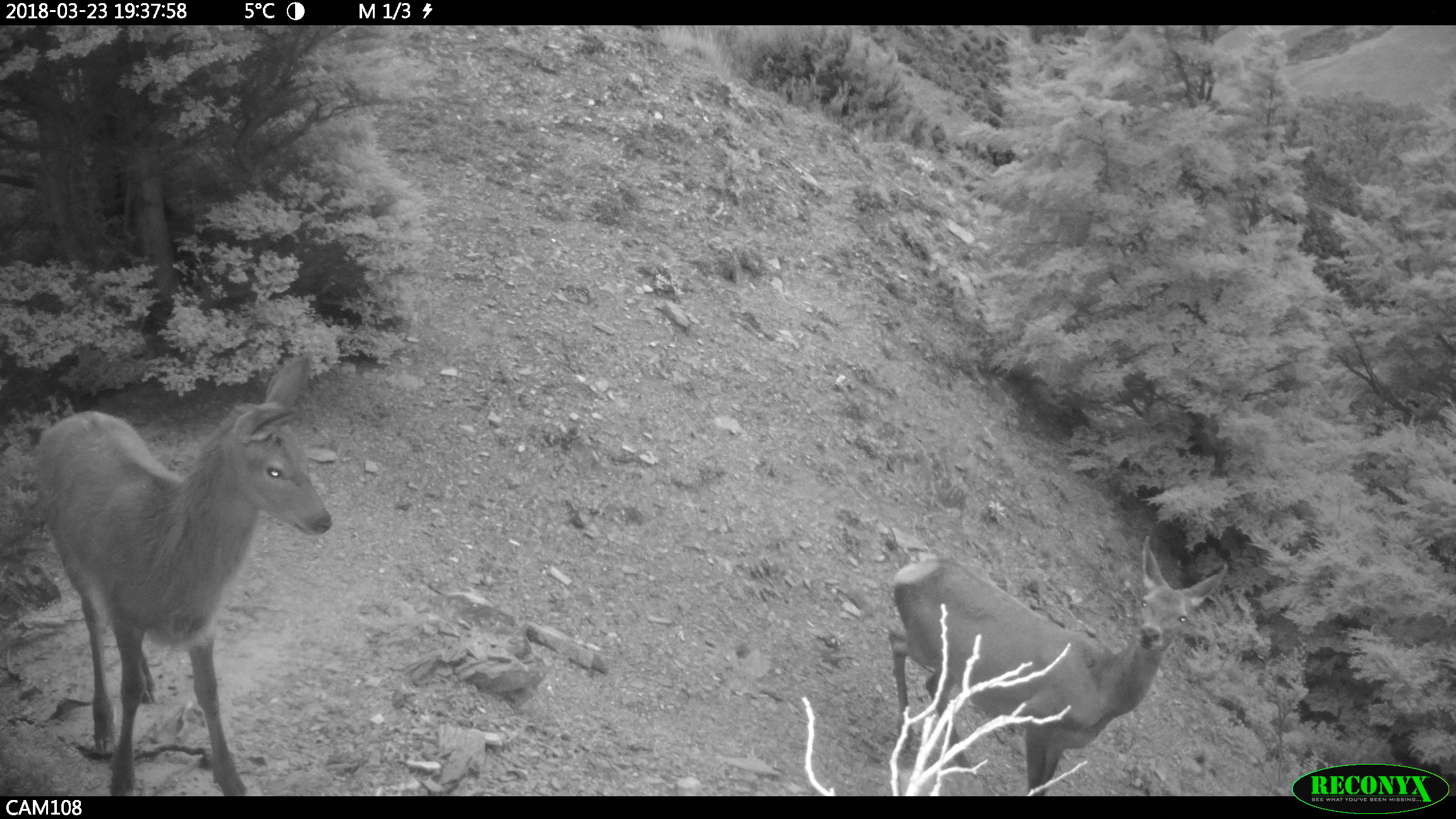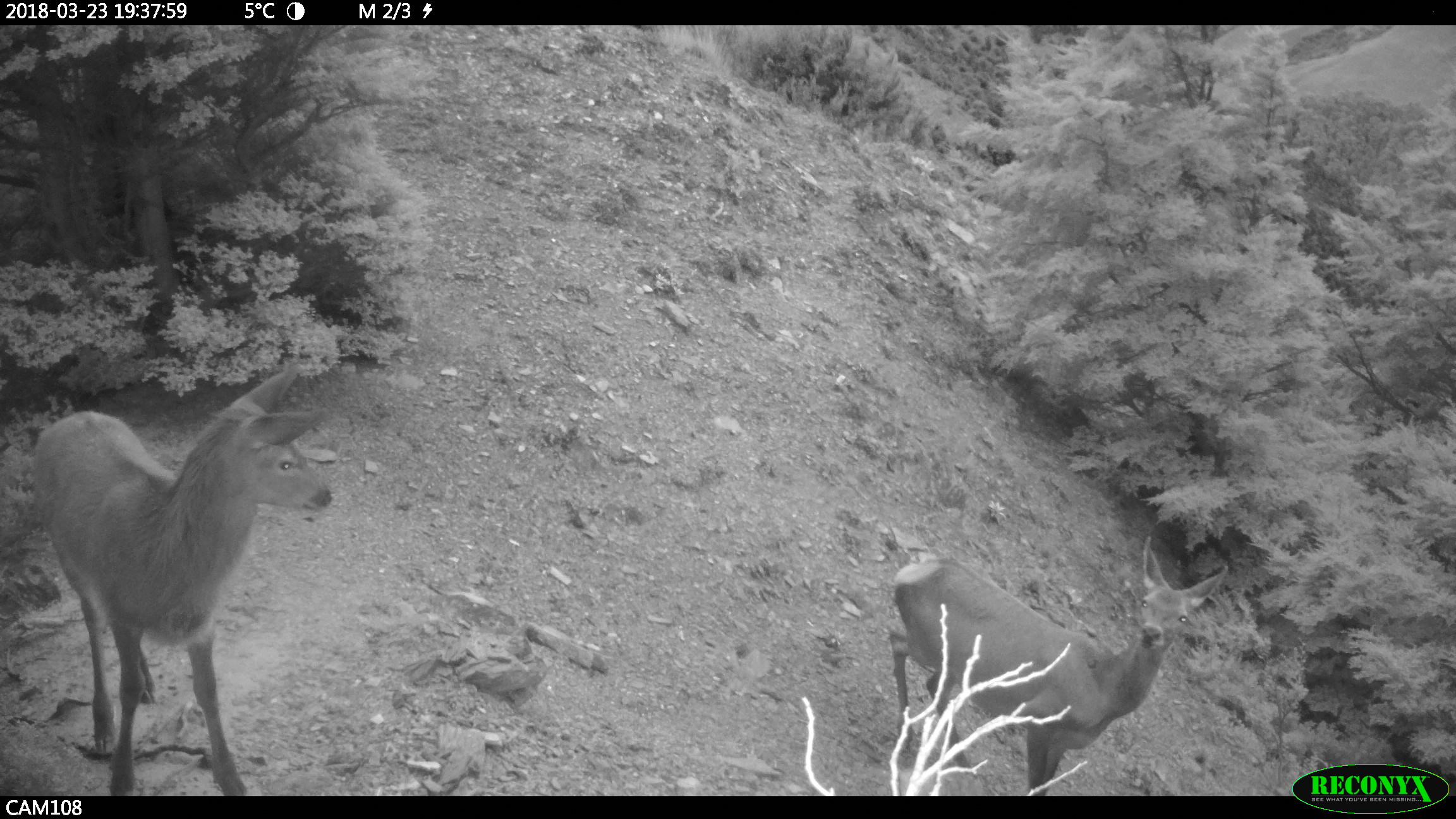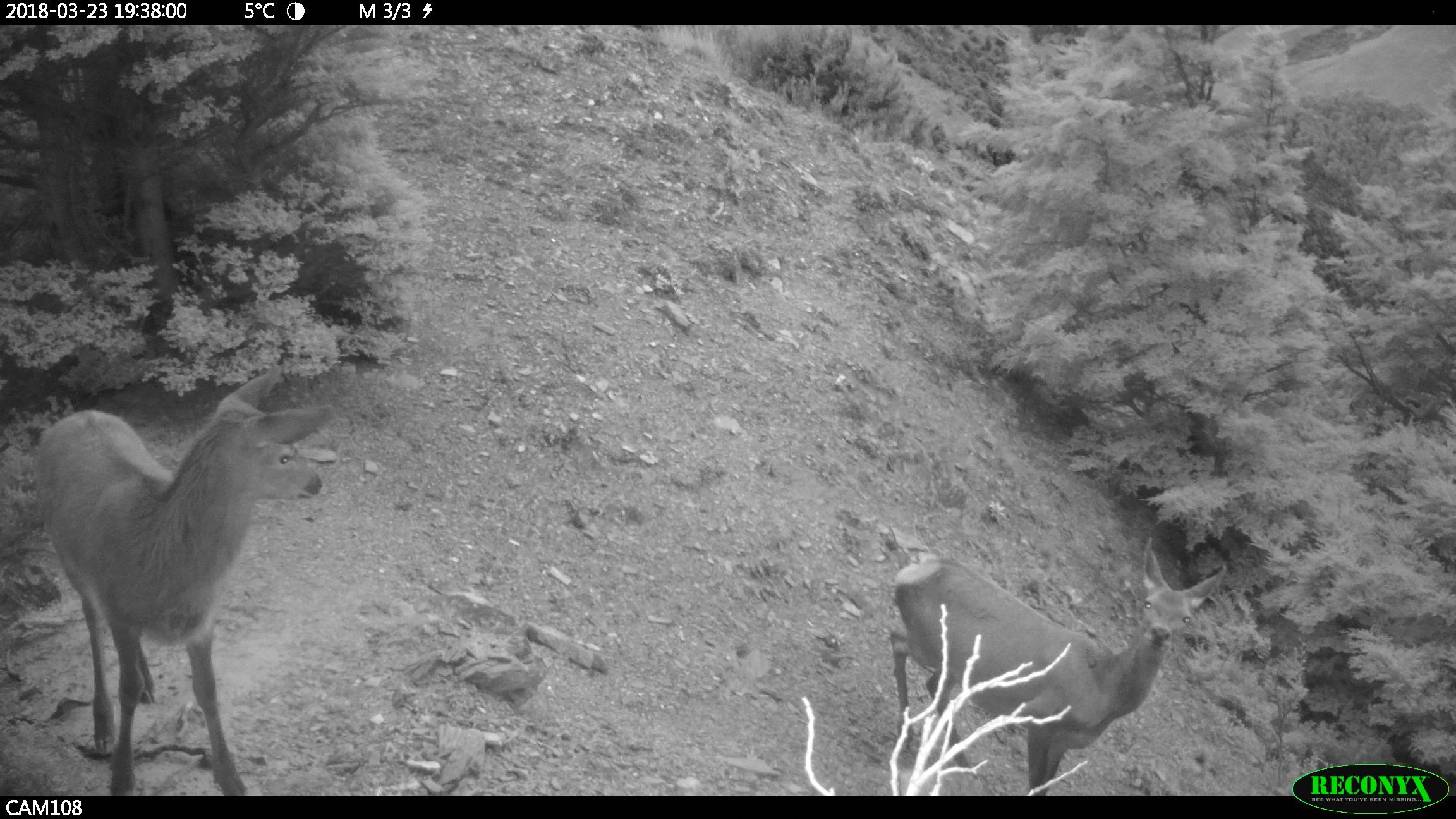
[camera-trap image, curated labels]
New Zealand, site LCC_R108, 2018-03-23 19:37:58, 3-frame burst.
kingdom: Animalia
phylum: Chordata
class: Mammalia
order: Artiodactyla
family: Cervidae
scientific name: Cervidae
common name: deer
Deer (Cervidae).